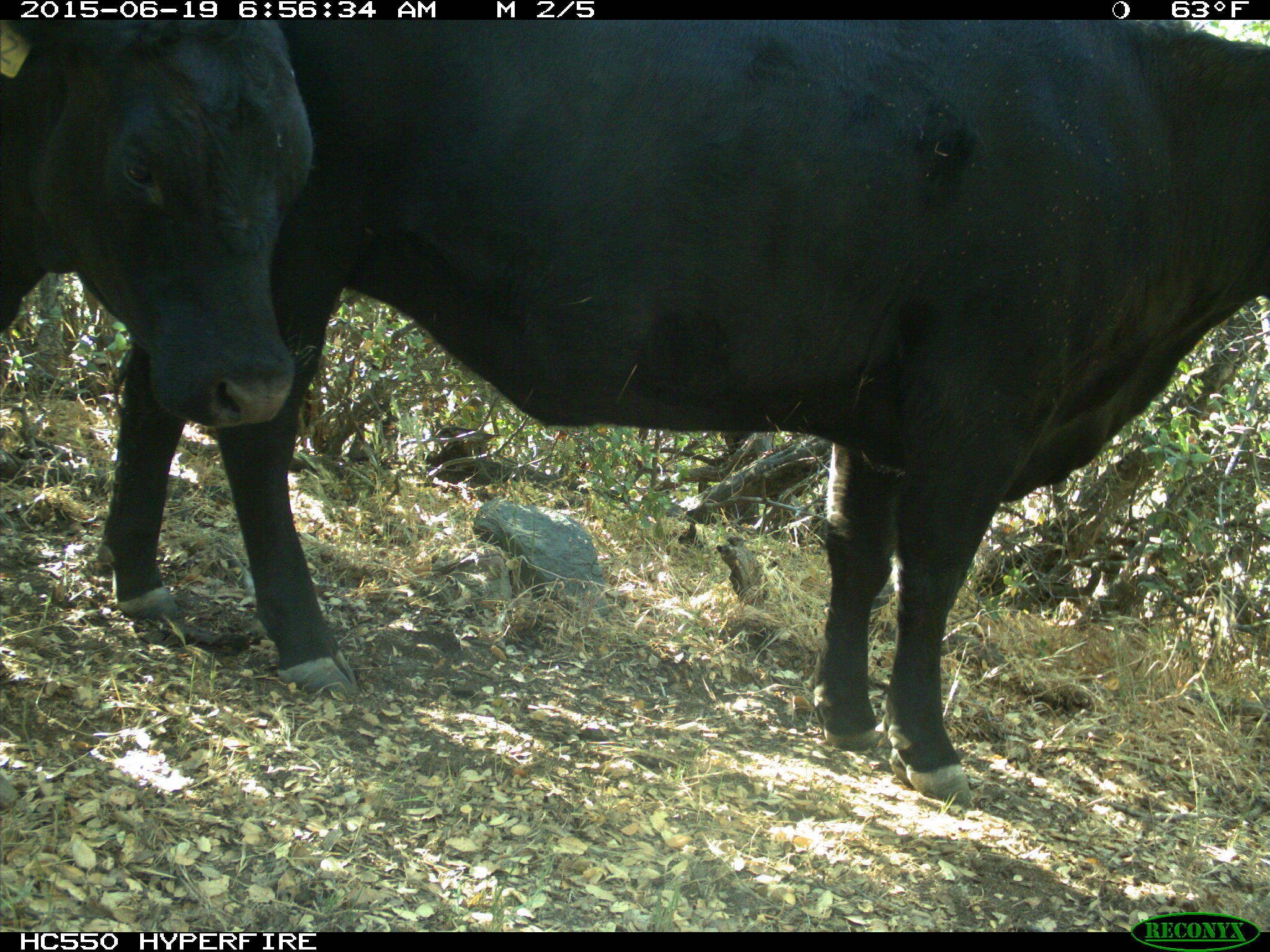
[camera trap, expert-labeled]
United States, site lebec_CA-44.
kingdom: Animalia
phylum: Chordata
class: Mammalia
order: Artiodactyla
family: Bovidae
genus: Bos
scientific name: Bos taurus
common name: domestic cow